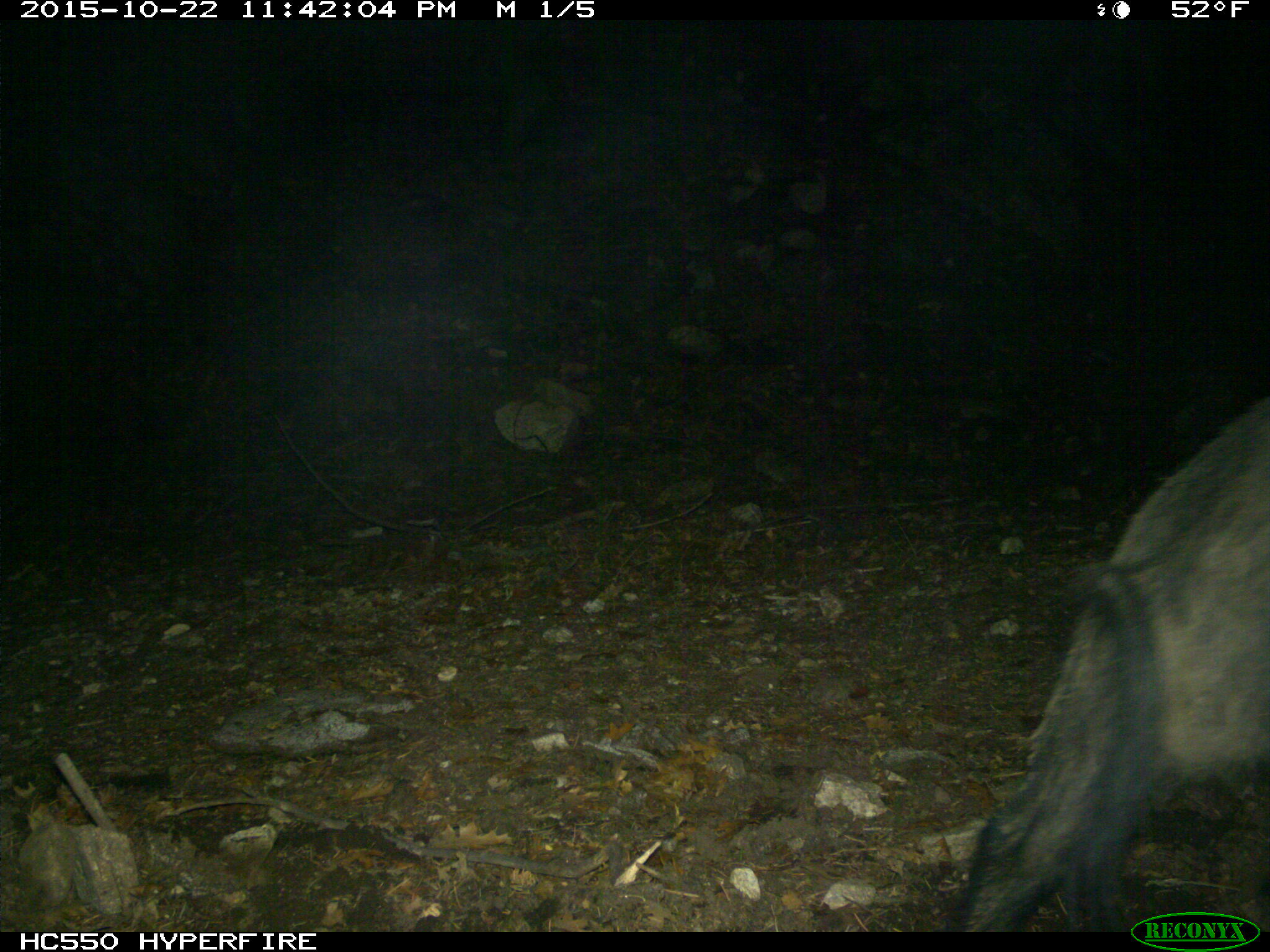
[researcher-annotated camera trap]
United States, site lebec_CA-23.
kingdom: Animalia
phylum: Chordata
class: Mammalia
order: Artiodactyla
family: Suidae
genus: Sus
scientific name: Sus scrofa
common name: wild boar